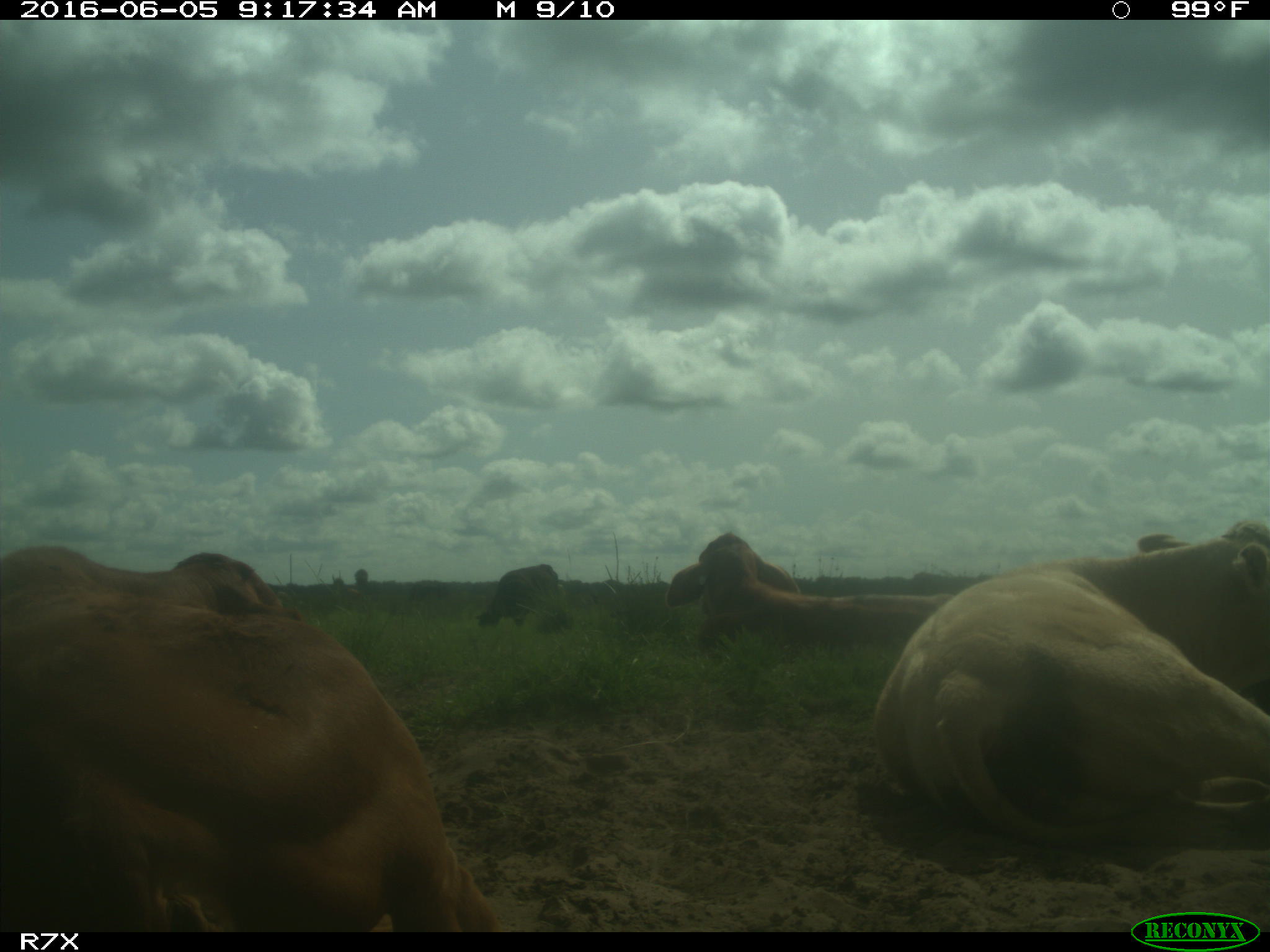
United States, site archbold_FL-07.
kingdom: Animalia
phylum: Chordata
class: Mammalia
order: Artiodactyla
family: Bovidae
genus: Bos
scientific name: Bos taurus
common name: domestic cow